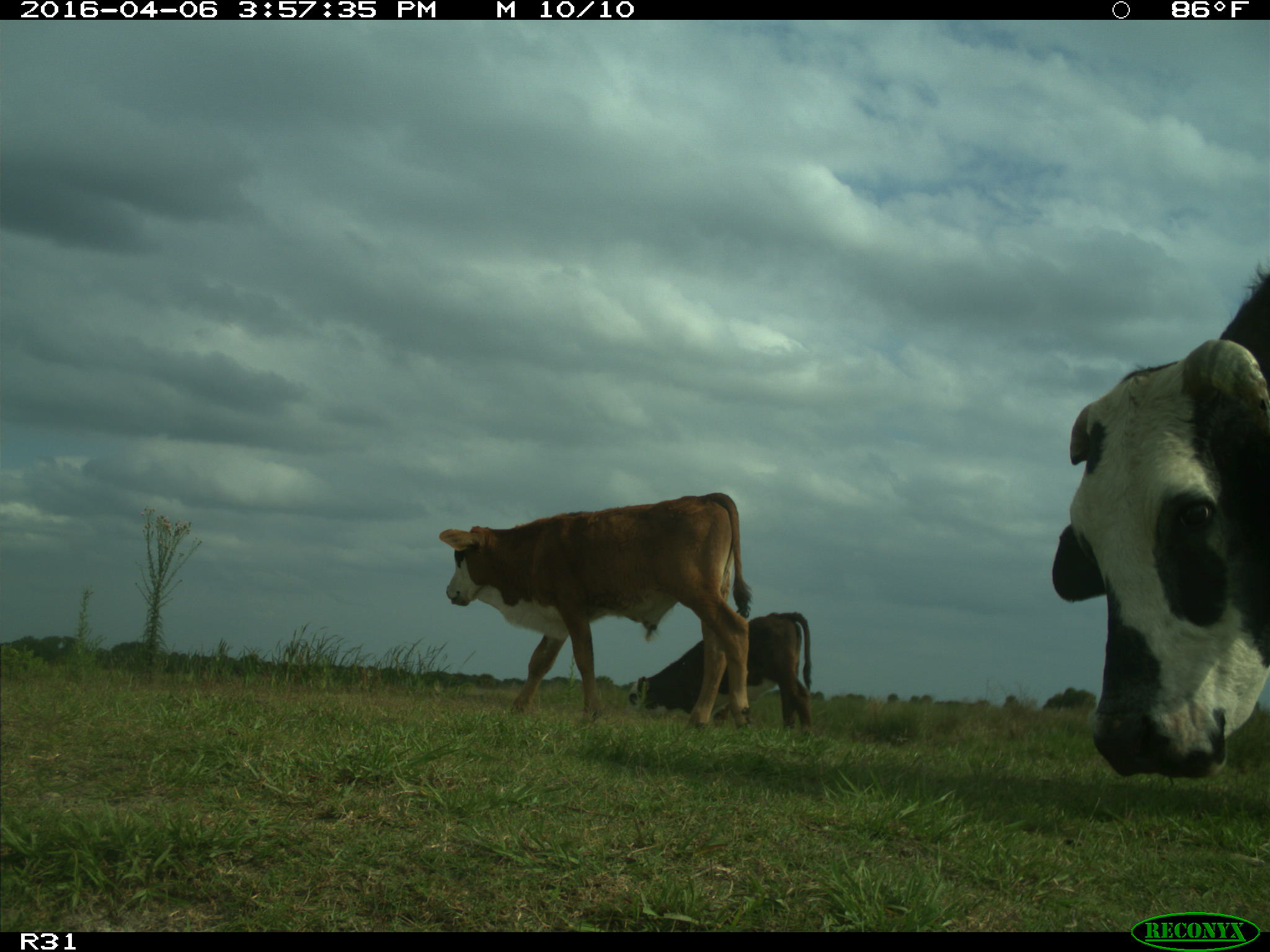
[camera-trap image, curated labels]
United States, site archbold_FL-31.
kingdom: Animalia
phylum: Chordata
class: Mammalia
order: Artiodactyla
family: Bovidae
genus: Bos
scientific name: Bos taurus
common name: domestic cow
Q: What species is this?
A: Bos taurus (domestic cow).